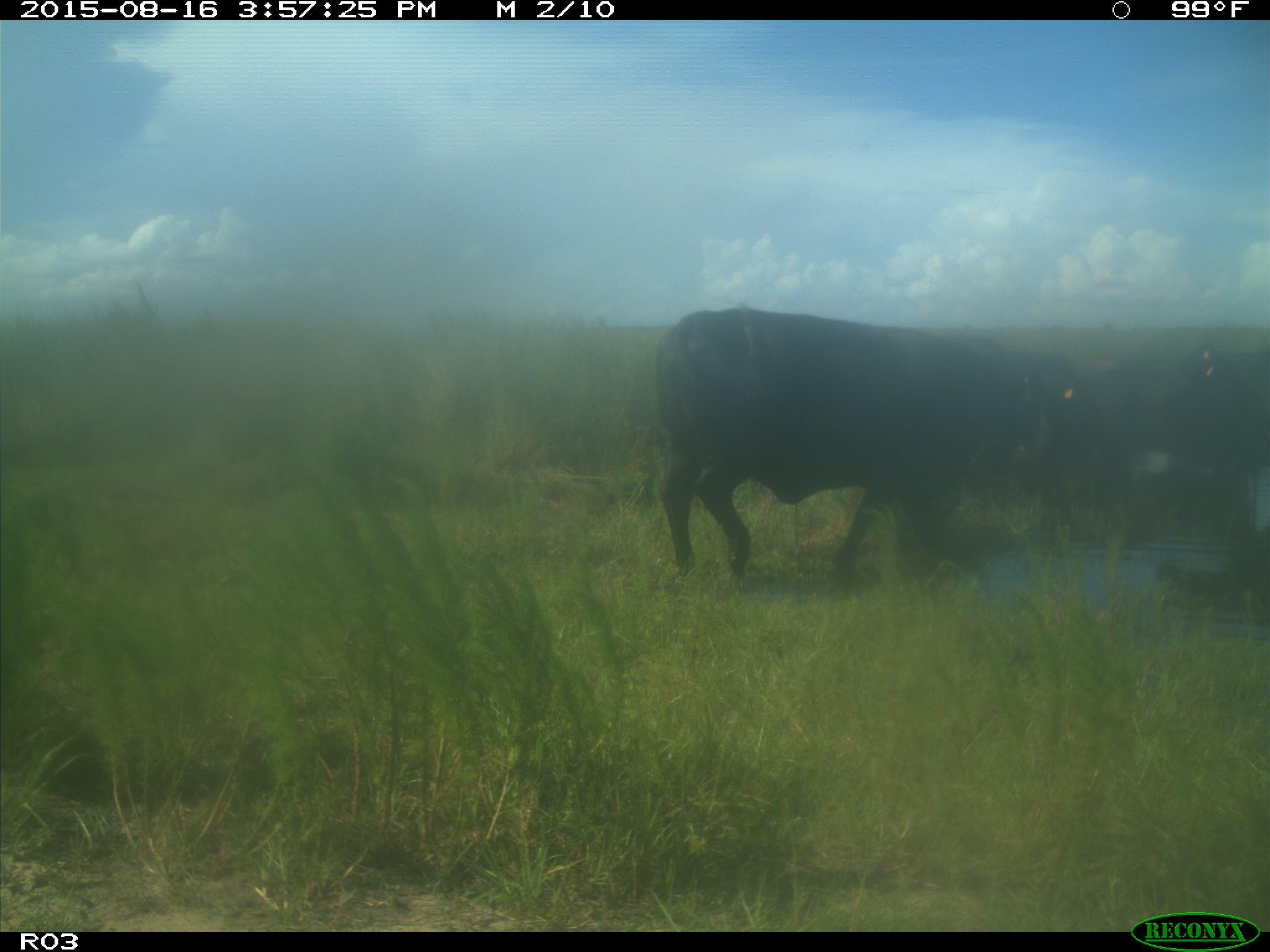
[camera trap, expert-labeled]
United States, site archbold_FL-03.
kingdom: Animalia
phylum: Chordata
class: Mammalia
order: Artiodactyla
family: Bovidae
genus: Bos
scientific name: Bos taurus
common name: domestic cow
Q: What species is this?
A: Bos taurus (domestic cow).